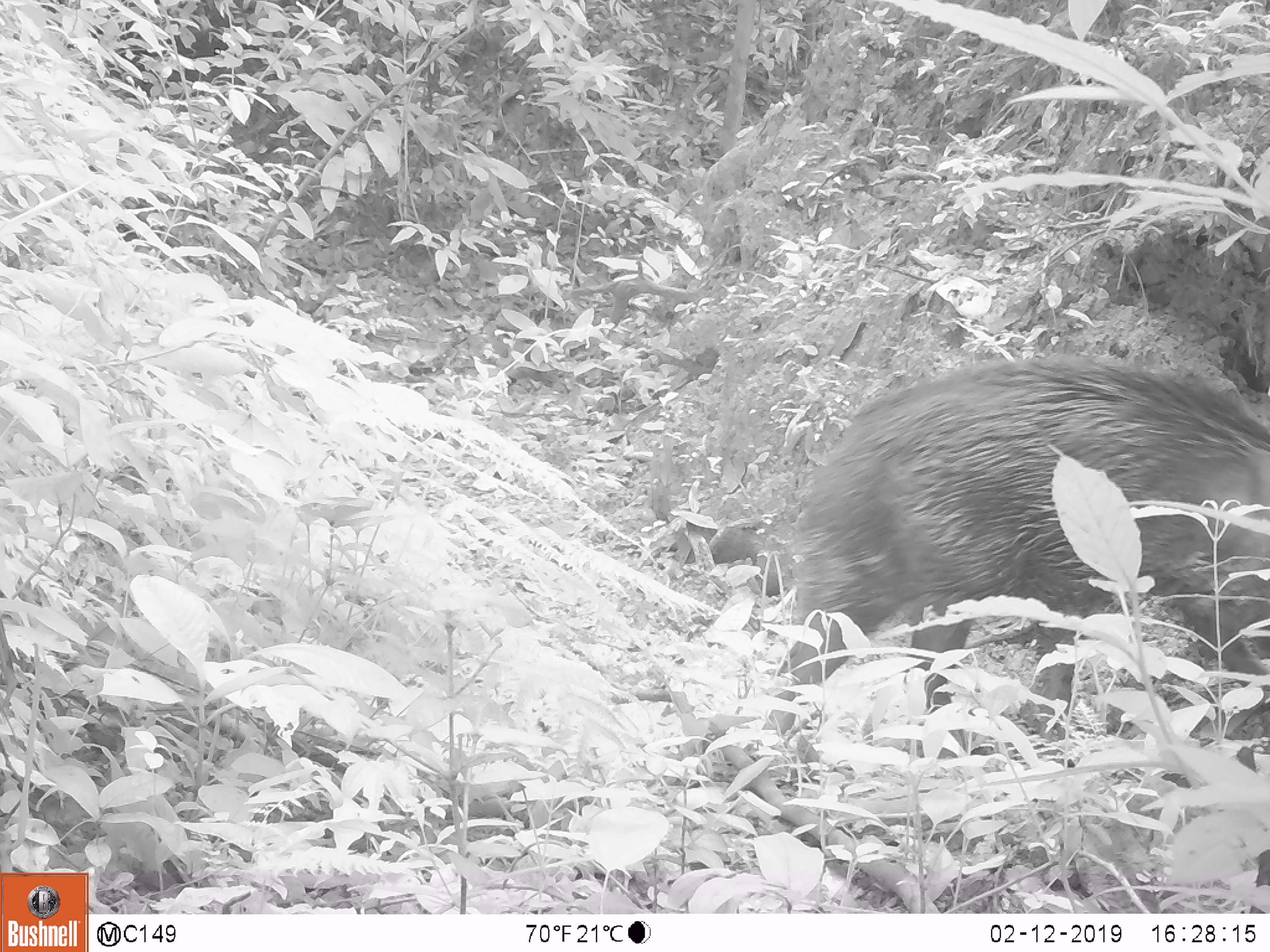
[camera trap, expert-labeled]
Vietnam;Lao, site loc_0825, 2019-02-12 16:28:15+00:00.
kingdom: Animalia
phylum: Chordata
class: Mammalia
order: Artiodactyla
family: Suidae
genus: Sus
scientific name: Sus scrofa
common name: eurasian wild pig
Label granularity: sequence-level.